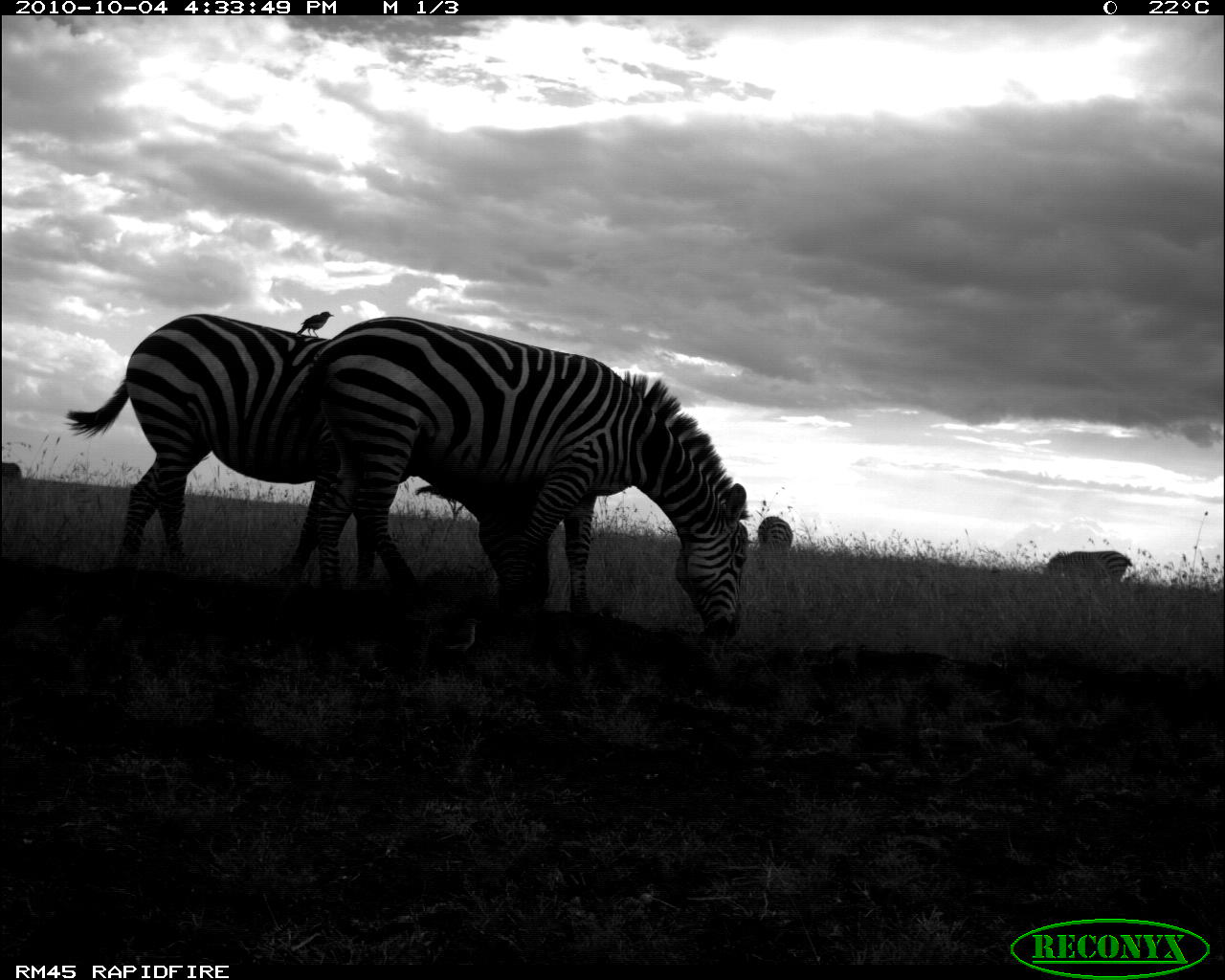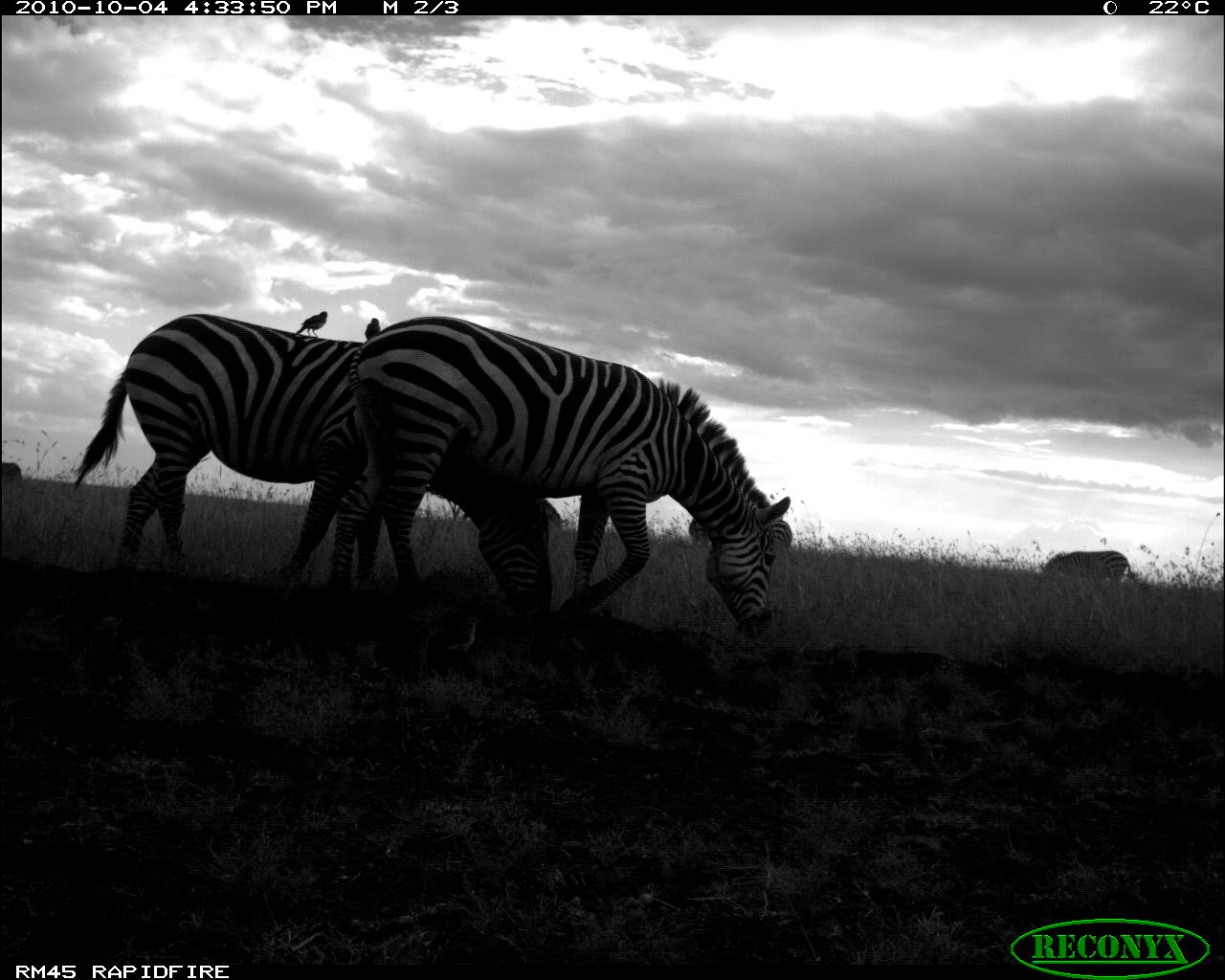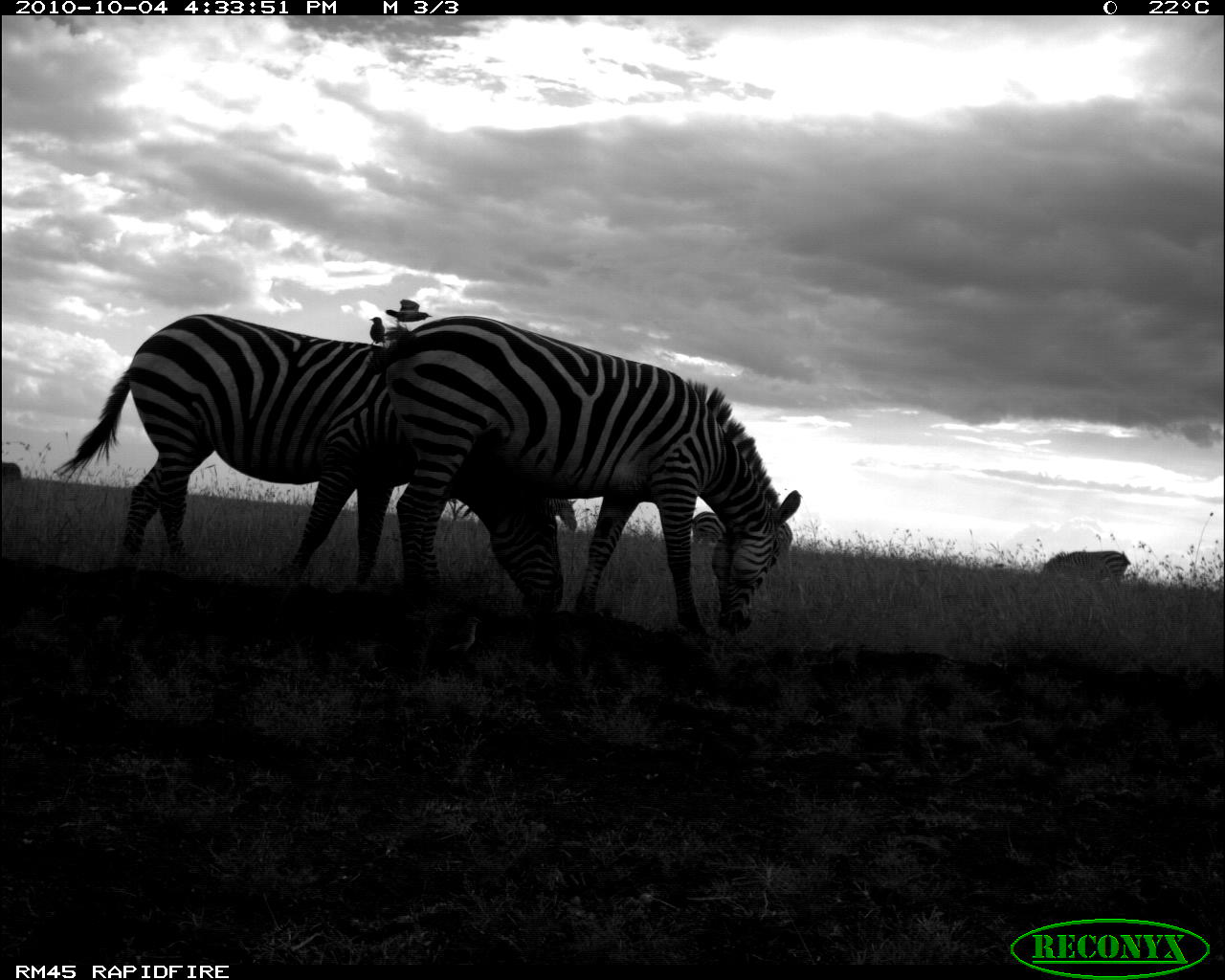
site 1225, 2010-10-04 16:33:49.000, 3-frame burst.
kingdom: Animalia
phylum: Chordata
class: Mammalia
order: Perissodactyla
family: Equidae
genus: Equus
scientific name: Equus quagga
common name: plains zebra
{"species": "Equus quagga (plains zebra)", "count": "4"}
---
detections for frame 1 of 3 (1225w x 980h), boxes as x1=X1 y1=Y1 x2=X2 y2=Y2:
equus quagga: x1=293 y1=314 x2=749 y2=646; x1=64 y1=314 x2=411 y2=593; x1=1047 y1=551 x2=1132 y2=585; x1=444 y1=617 x2=481 y2=653; x1=756 y1=516 x2=793 y2=550; x1=297 y1=311 x2=334 y2=337; x1=2 y1=463 x2=21 y2=477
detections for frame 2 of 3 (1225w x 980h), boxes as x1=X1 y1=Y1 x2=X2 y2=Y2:
equus quagga: x1=329 y1=316 x2=790 y2=634; x1=73 y1=314 x2=552 y2=614; x1=687 y1=516 x2=792 y2=559; x1=1038 y1=551 x2=1134 y2=582; x1=445 y1=617 x2=482 y2=655; x1=295 y1=311 x2=328 y2=337; x1=545 y1=497 x2=560 y2=528; x1=1 y1=463 x2=21 y2=481; x1=365 y1=318 x2=380 y2=341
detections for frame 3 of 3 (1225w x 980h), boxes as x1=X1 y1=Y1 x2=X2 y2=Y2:
equus quagga: x1=53 y1=314 x2=562 y2=614; x1=368 y1=314 x2=804 y2=635; x1=461 y1=498 x2=576 y2=542; x1=691 y1=511 x2=792 y2=555; x1=1041 y1=551 x2=1130 y2=580; x1=443 y1=617 x2=483 y2=656; x1=386 y1=299 x2=433 y2=328; x1=369 y1=316 x2=385 y2=346; x1=2 y1=463 x2=22 y2=484